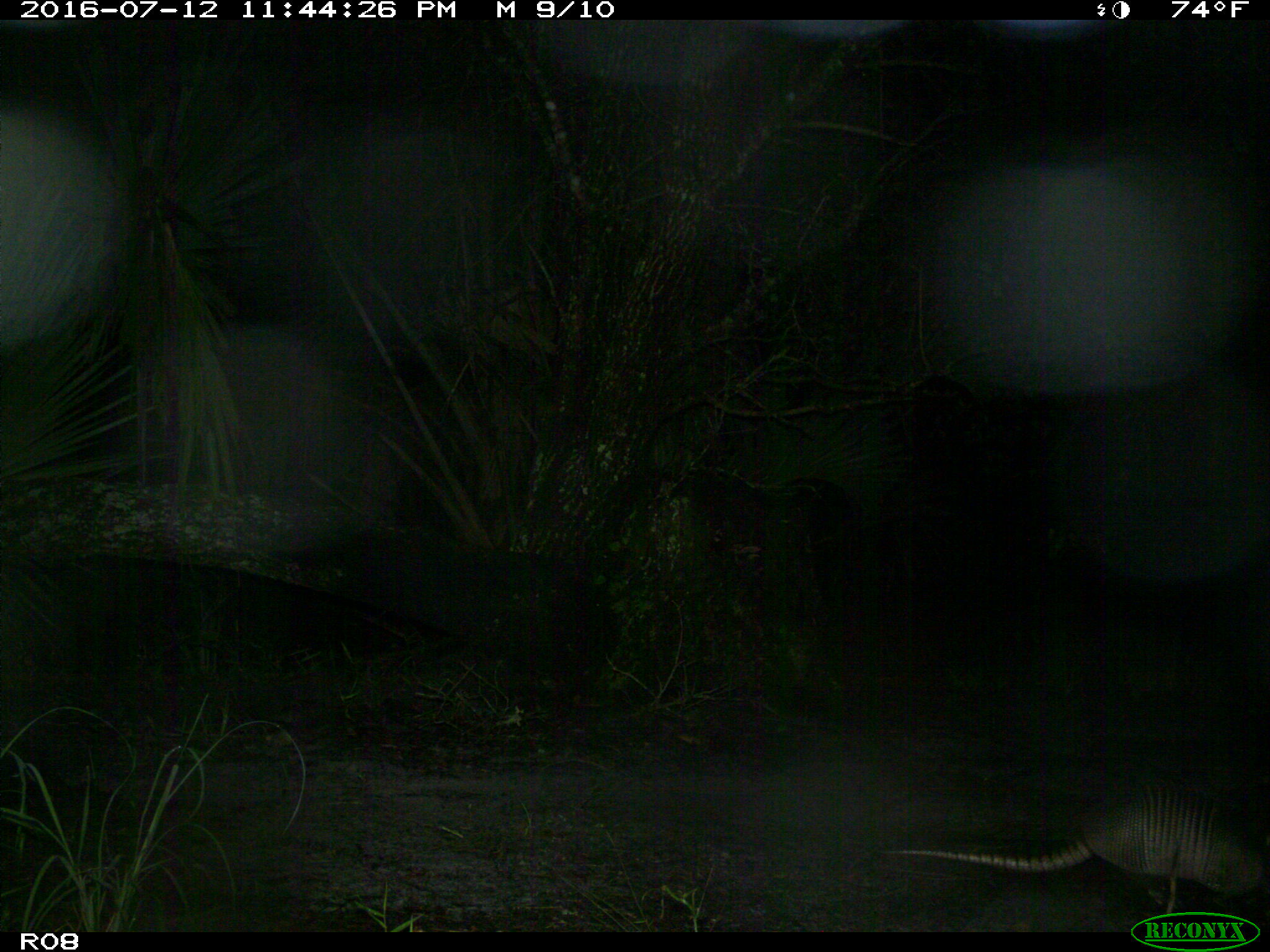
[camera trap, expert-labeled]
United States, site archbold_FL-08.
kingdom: Animalia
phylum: Chordata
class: Mammalia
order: Cingulata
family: Dasypodidae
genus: Dasypus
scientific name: Dasypus novemcinctus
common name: nine-banded armadillo